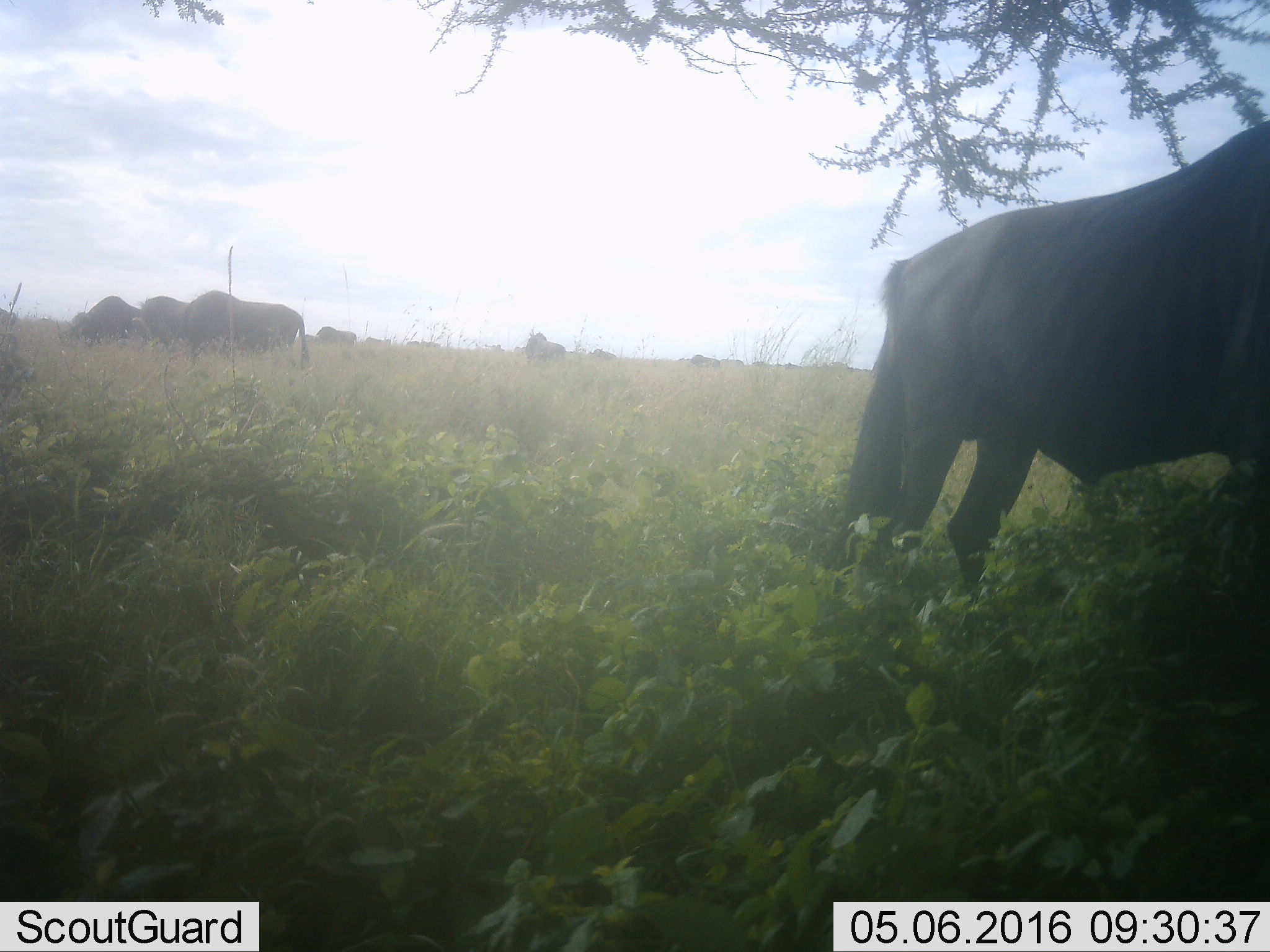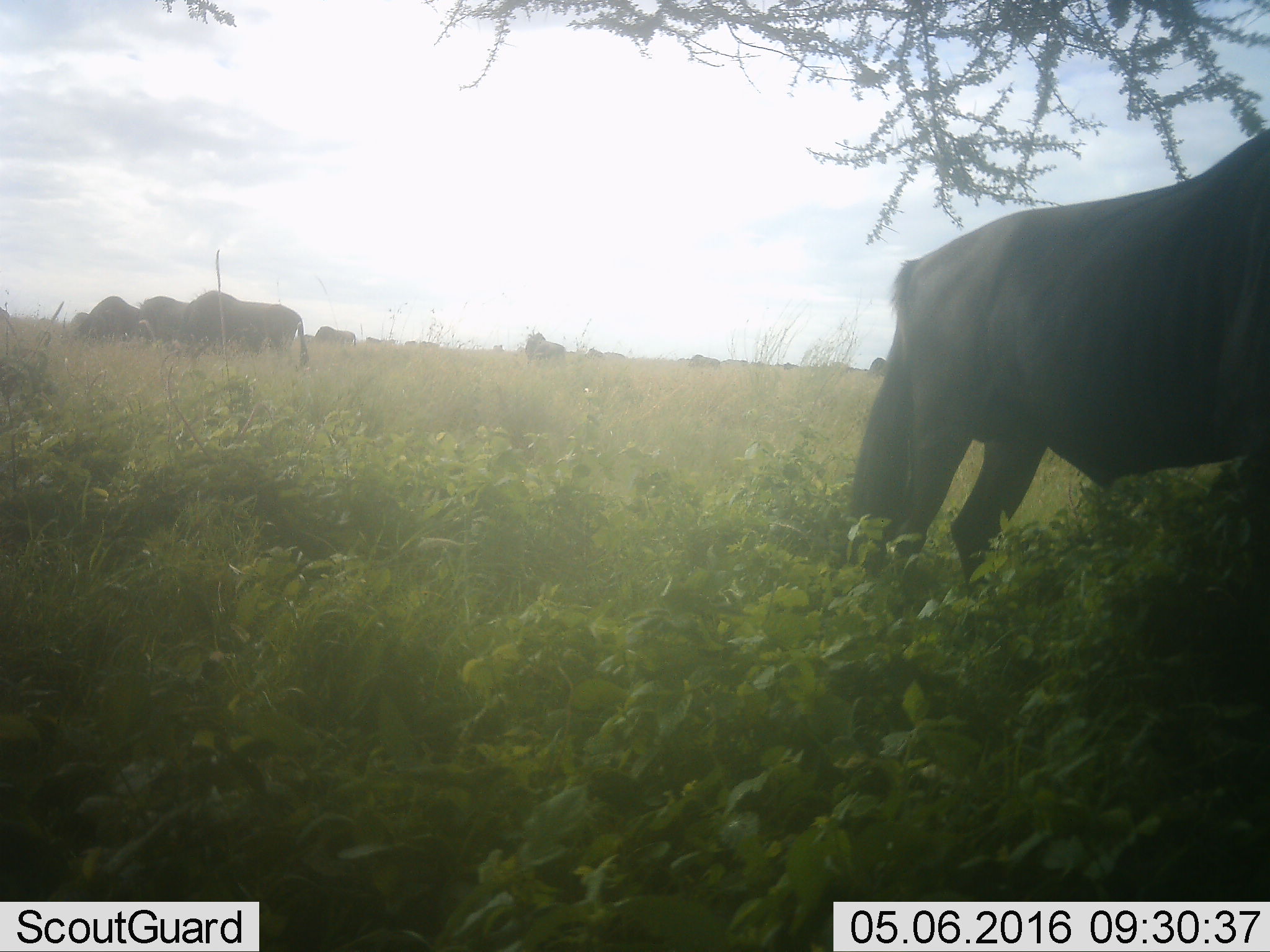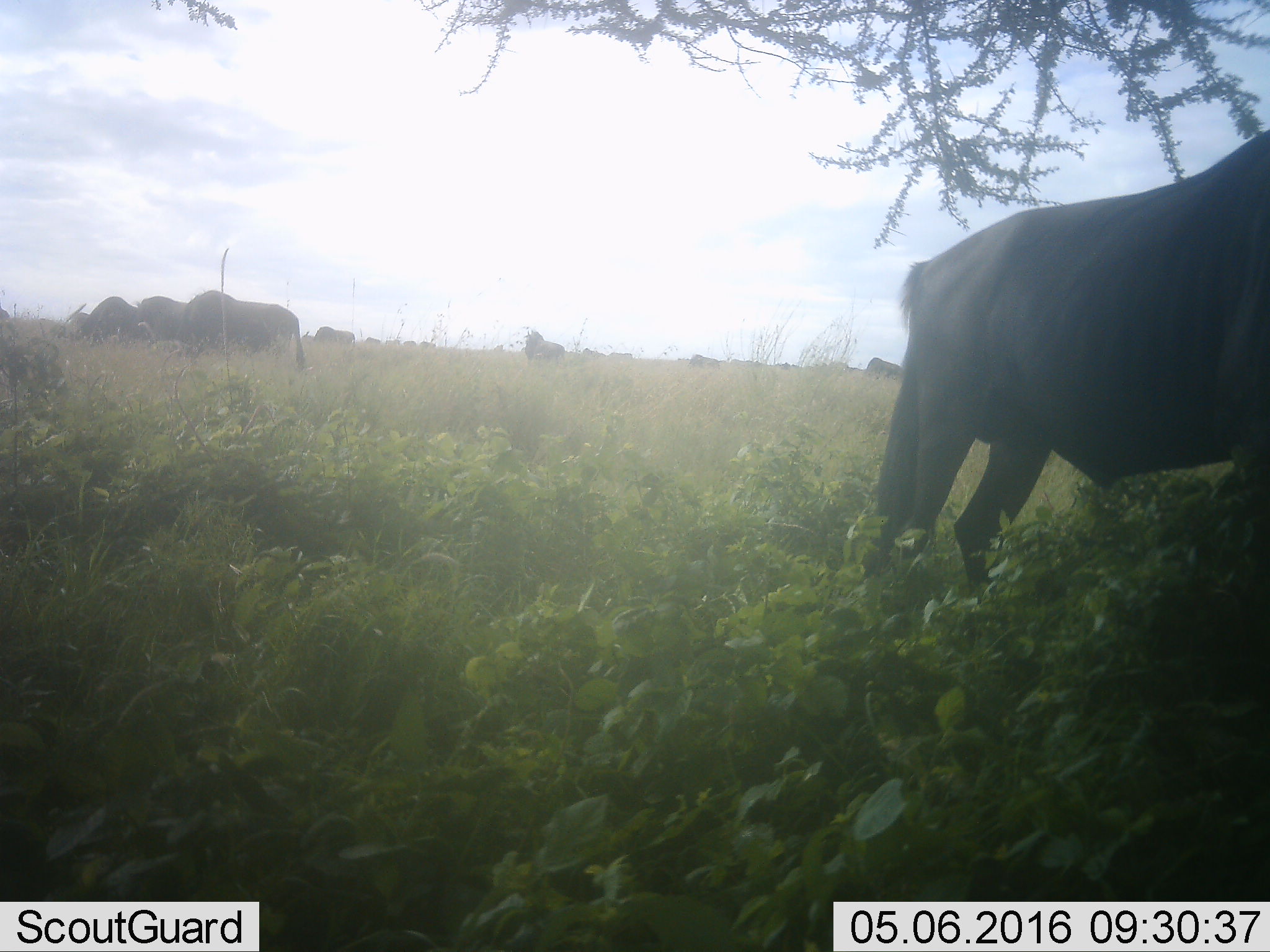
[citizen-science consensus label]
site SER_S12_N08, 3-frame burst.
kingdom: Animalia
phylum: Chordata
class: Mammalia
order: Artiodactyla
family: Bovidae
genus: Syncerus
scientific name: Syncerus caffer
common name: african buffalo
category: buffalo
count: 11-50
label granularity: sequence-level